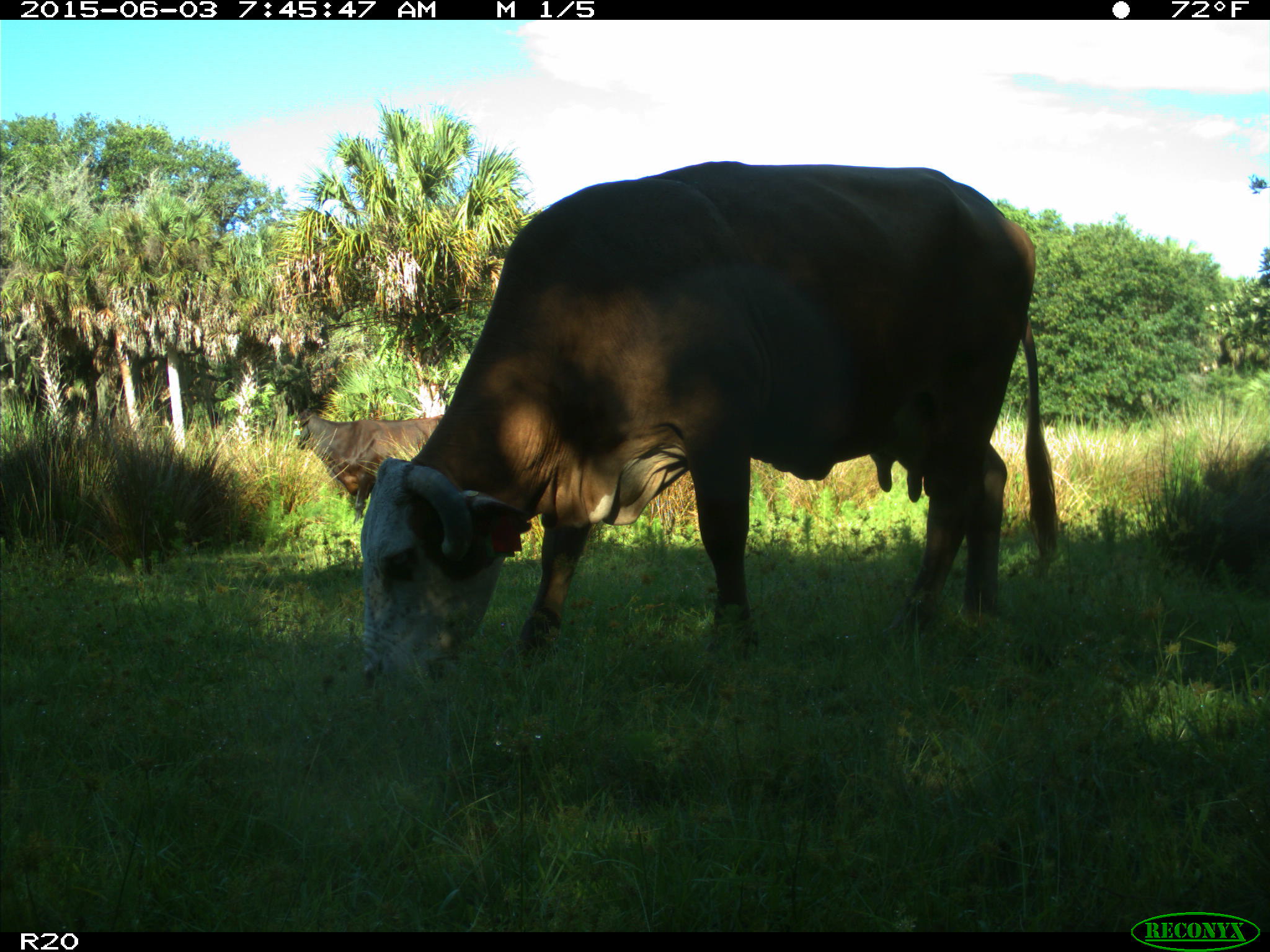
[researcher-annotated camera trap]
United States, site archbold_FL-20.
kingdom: Animalia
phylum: Chordata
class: Mammalia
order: Artiodactyla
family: Bovidae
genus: Bos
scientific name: Bos taurus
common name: domestic cow